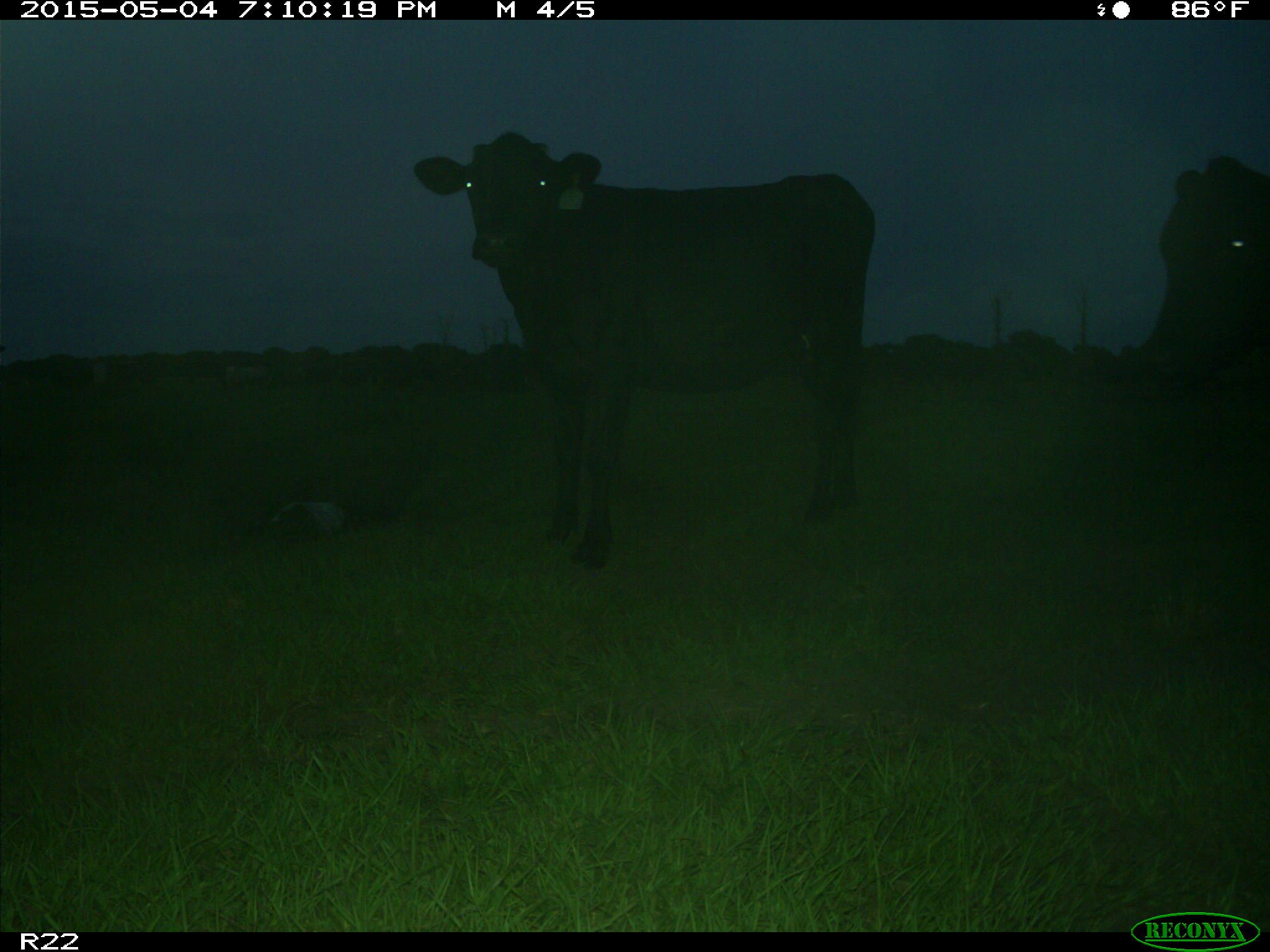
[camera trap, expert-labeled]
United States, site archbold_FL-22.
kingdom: Animalia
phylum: Chordata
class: Mammalia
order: Artiodactyla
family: Bovidae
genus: Bos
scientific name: Bos taurus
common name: domestic cow